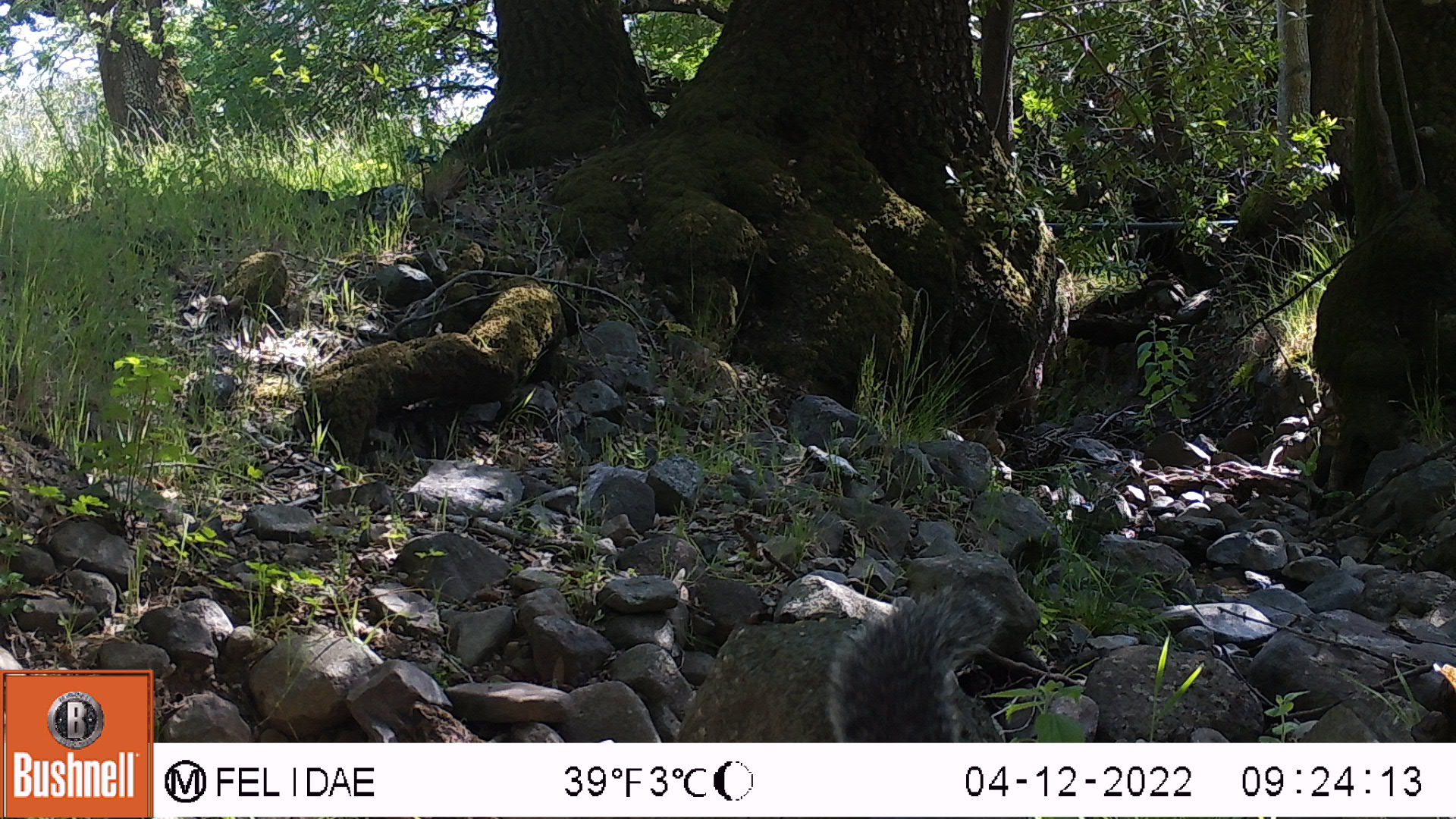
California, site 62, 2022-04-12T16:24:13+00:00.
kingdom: Animalia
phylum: Chordata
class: Mammalia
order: Rodentia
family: Sciuridae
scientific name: Sciuridae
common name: squirrel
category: unknown squirrel